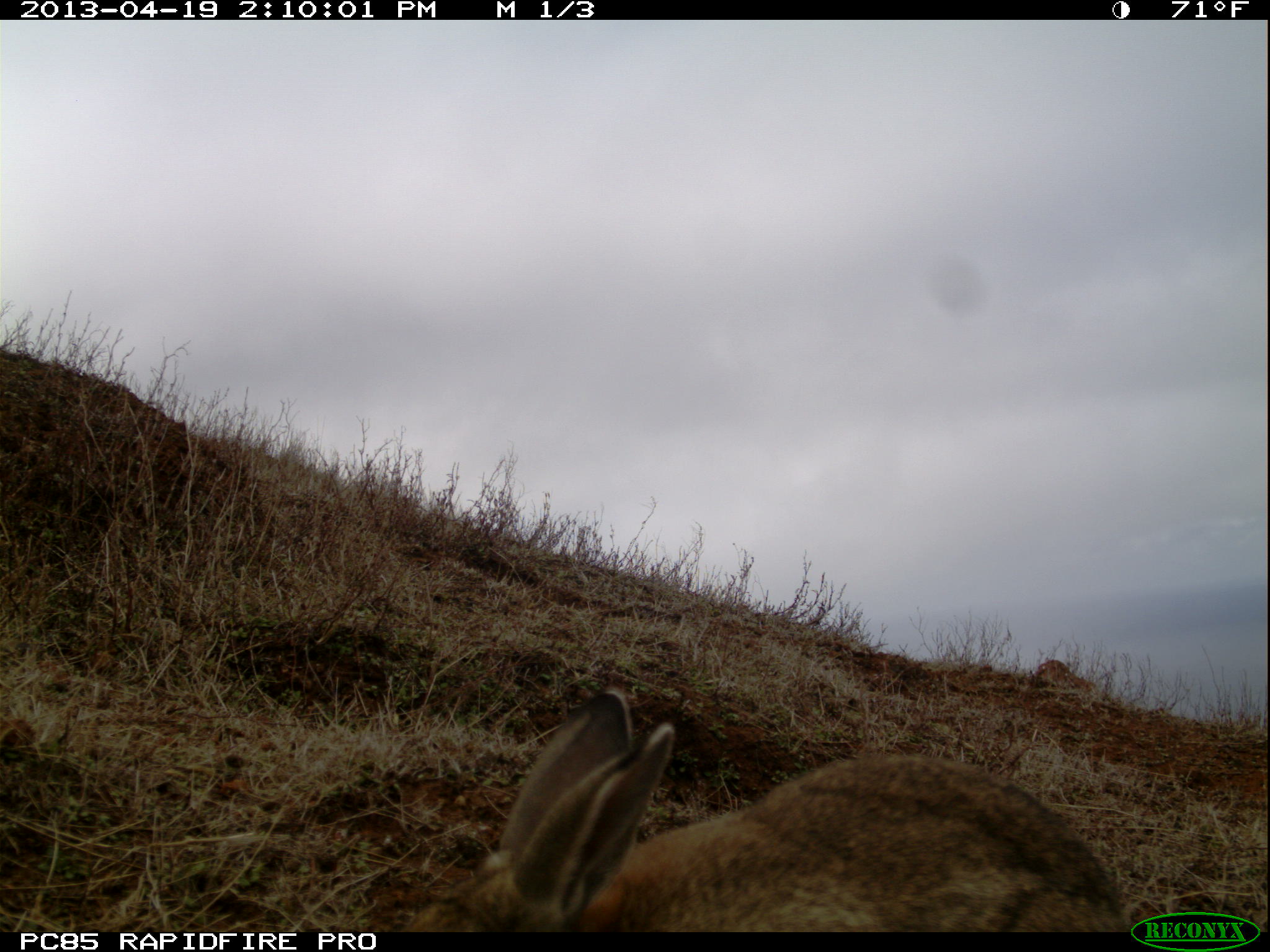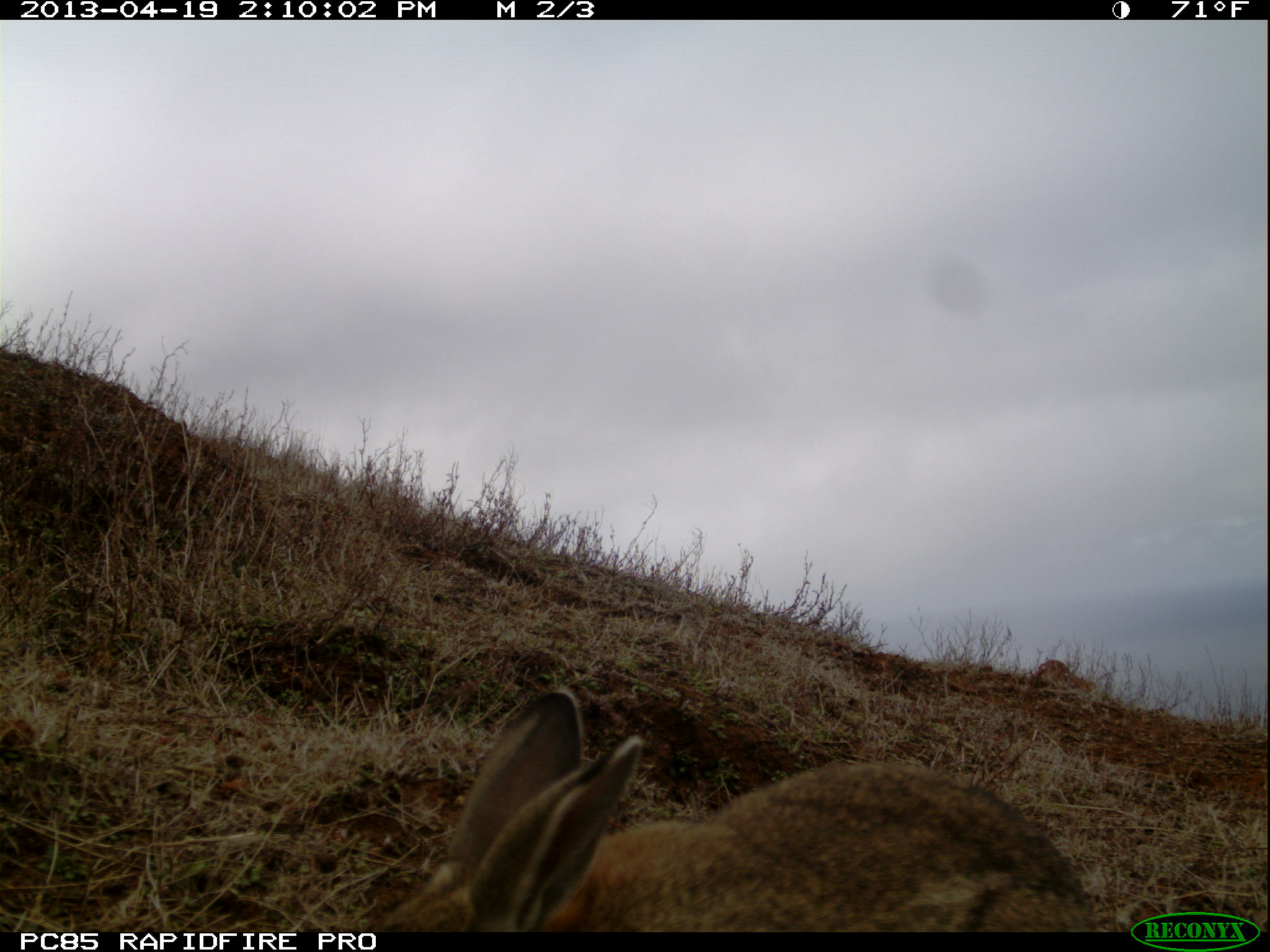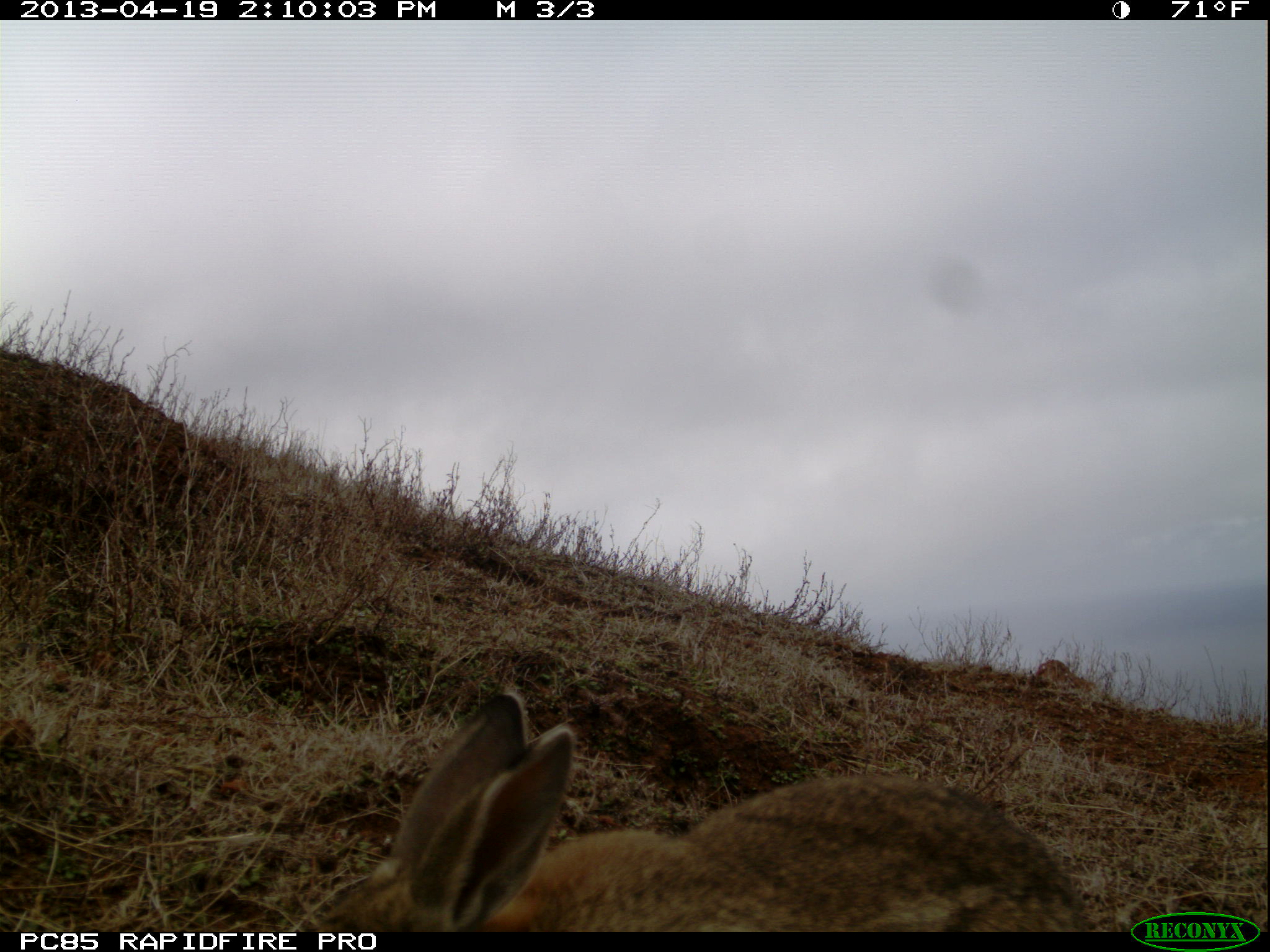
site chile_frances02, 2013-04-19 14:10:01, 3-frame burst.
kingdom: Animalia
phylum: Chordata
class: Mammalia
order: Lagomorpha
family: Leporidae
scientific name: Leporidae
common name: rabbits and hares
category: rabbit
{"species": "rabbit (rabbits and hares) (Leporidae)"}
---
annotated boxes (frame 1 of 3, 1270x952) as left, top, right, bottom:
rabbit: 409, 690, 1133, 934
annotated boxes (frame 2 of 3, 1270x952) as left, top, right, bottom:
rabbit: 348, 689, 1104, 932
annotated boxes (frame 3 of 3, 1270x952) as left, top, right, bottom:
rabbit: 291, 690, 1097, 934